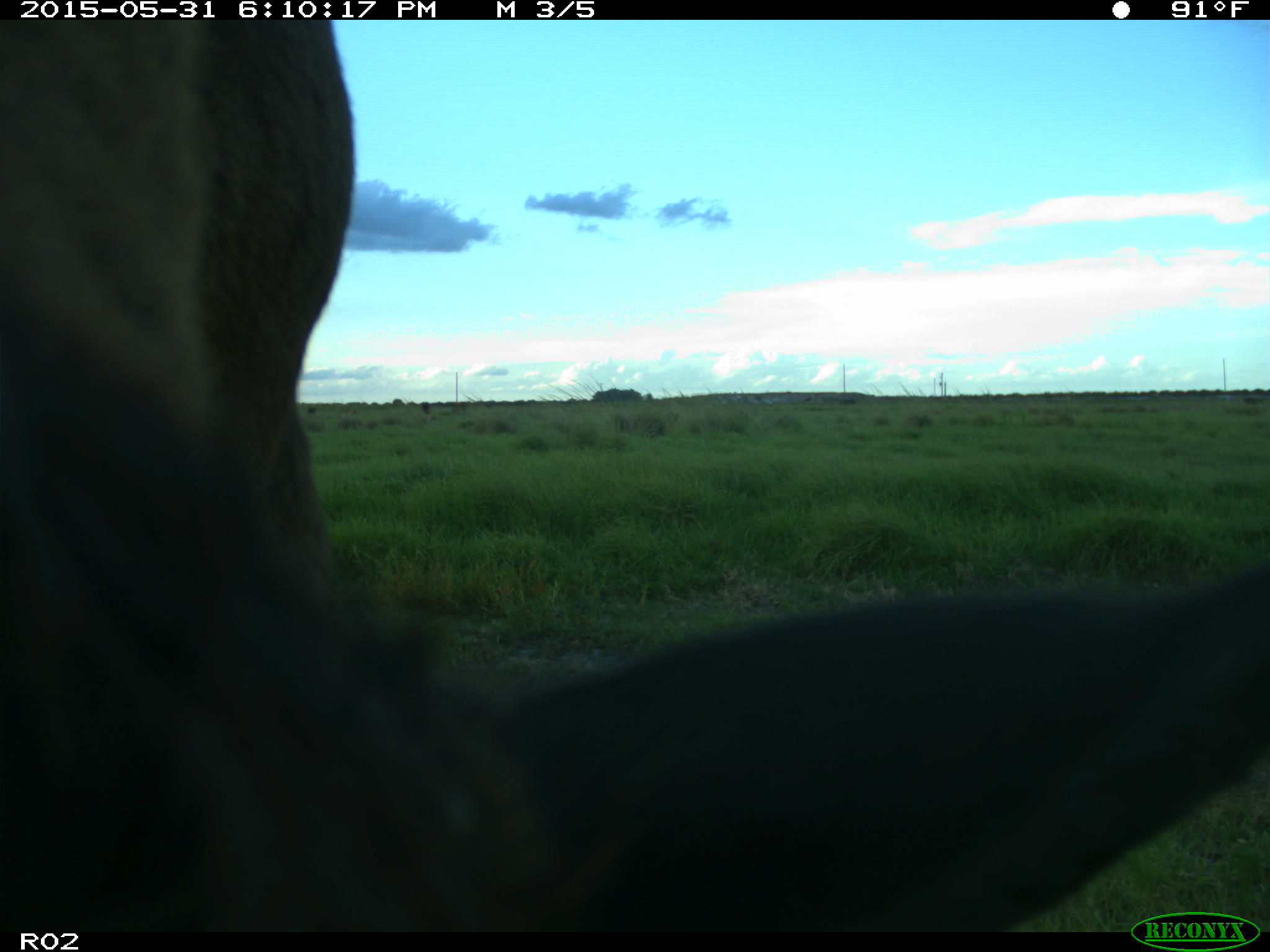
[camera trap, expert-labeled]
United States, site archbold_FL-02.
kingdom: Animalia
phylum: Chordata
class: Mammalia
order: Artiodactyla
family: Bovidae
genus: Bos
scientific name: Bos taurus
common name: domestic cow